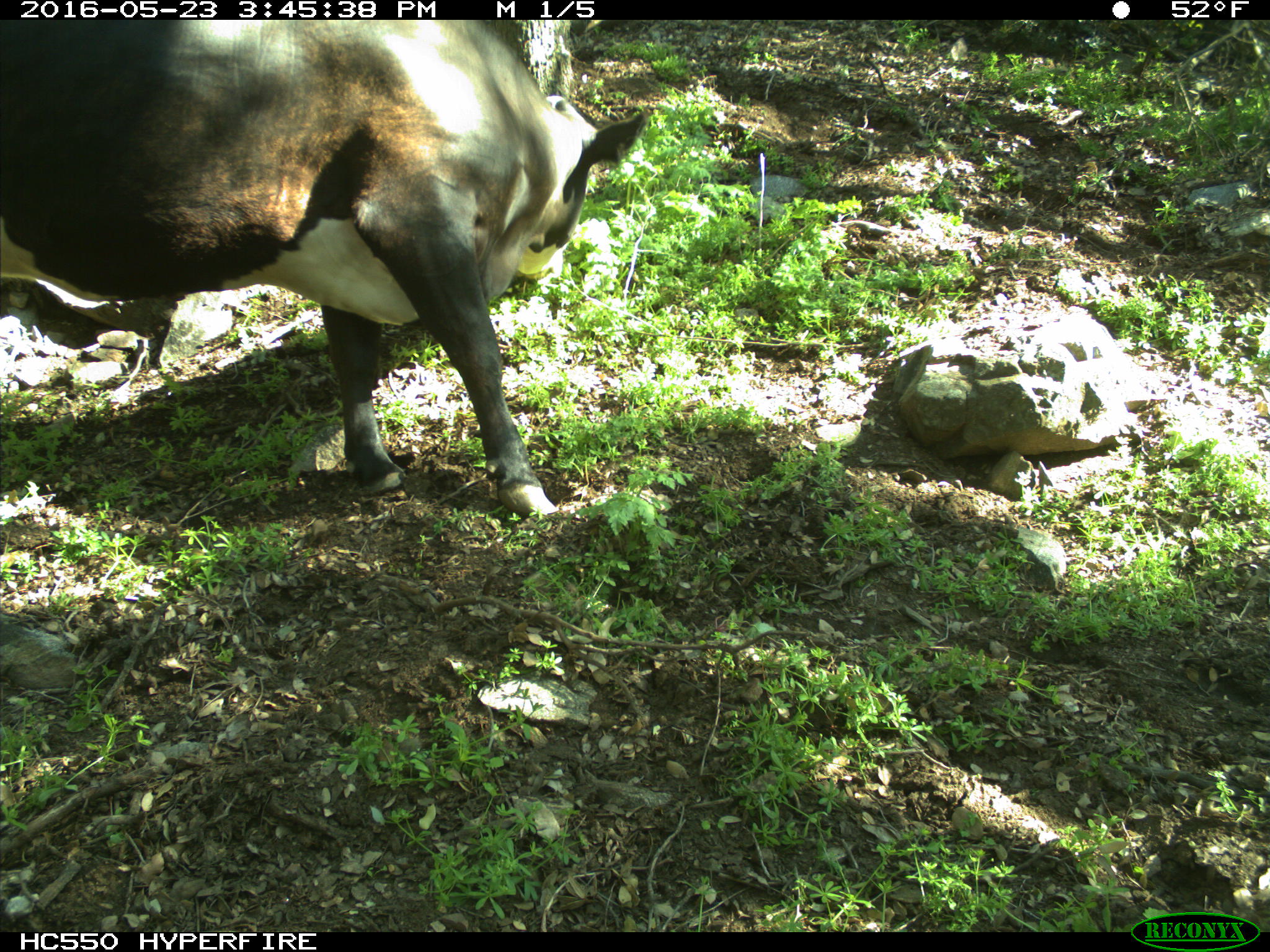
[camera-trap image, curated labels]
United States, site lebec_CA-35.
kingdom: Animalia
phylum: Chordata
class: Mammalia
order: Artiodactyla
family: Bovidae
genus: Bos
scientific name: Bos taurus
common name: domestic cow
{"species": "Bos taurus (domestic cow)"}